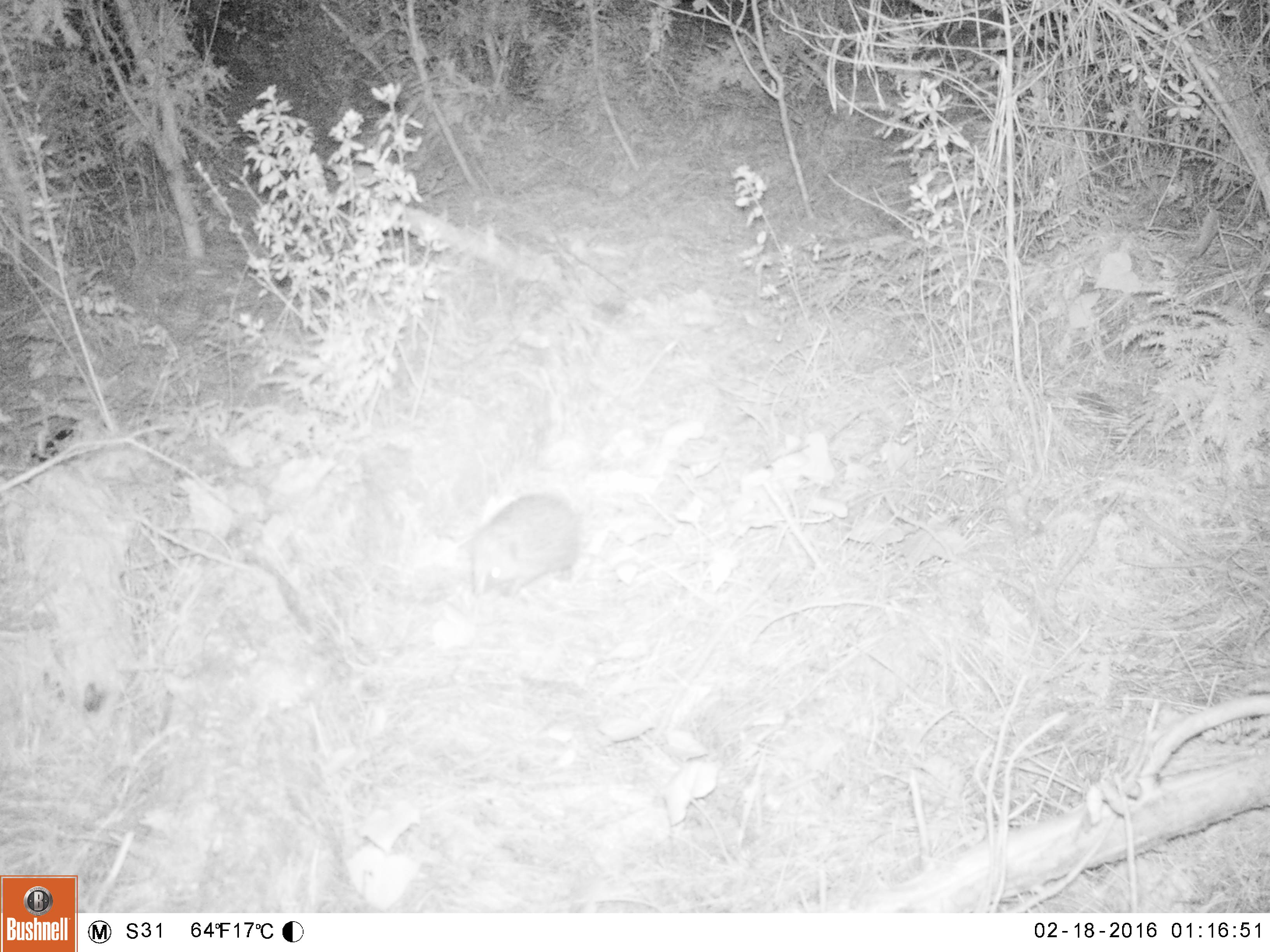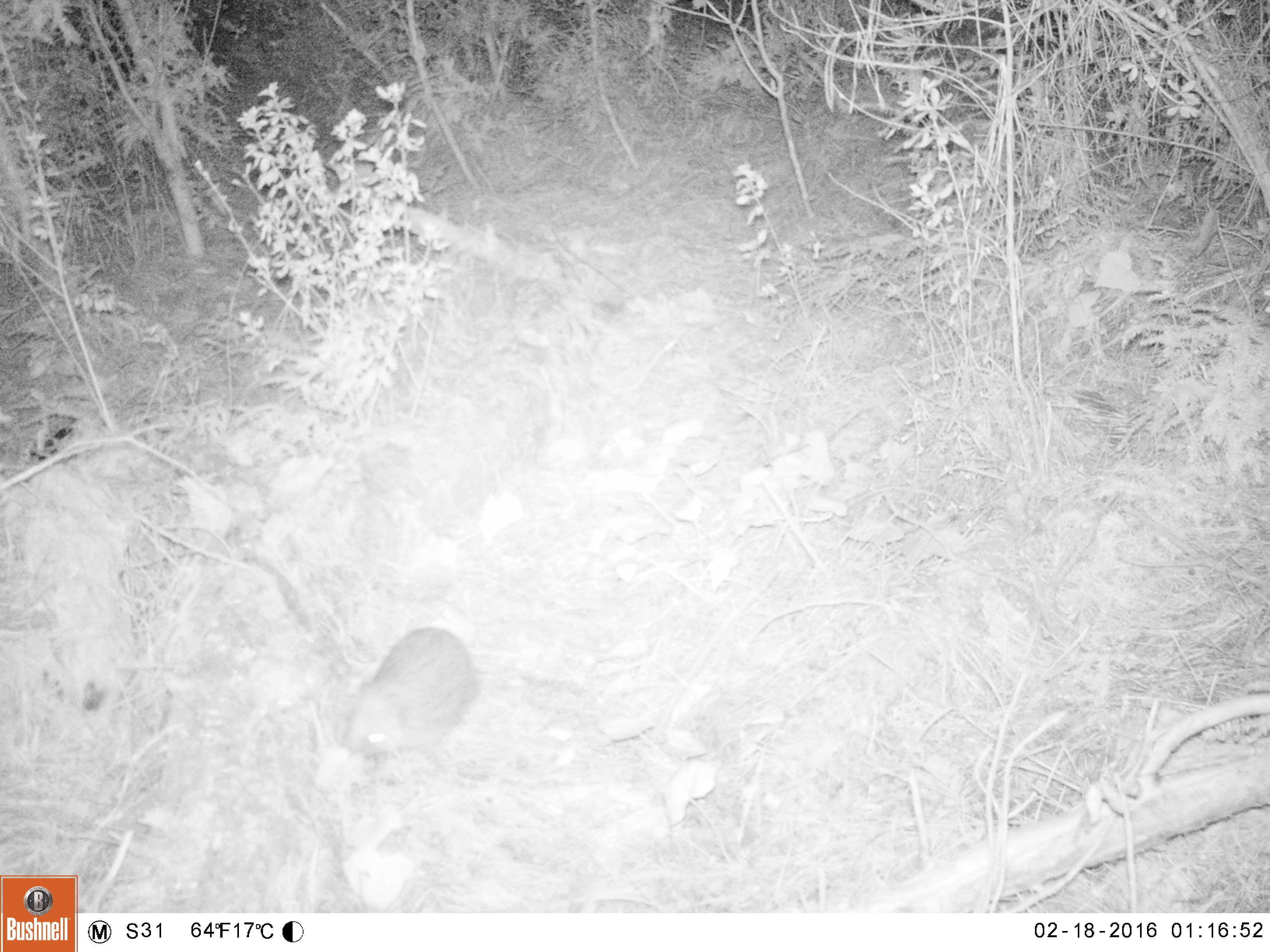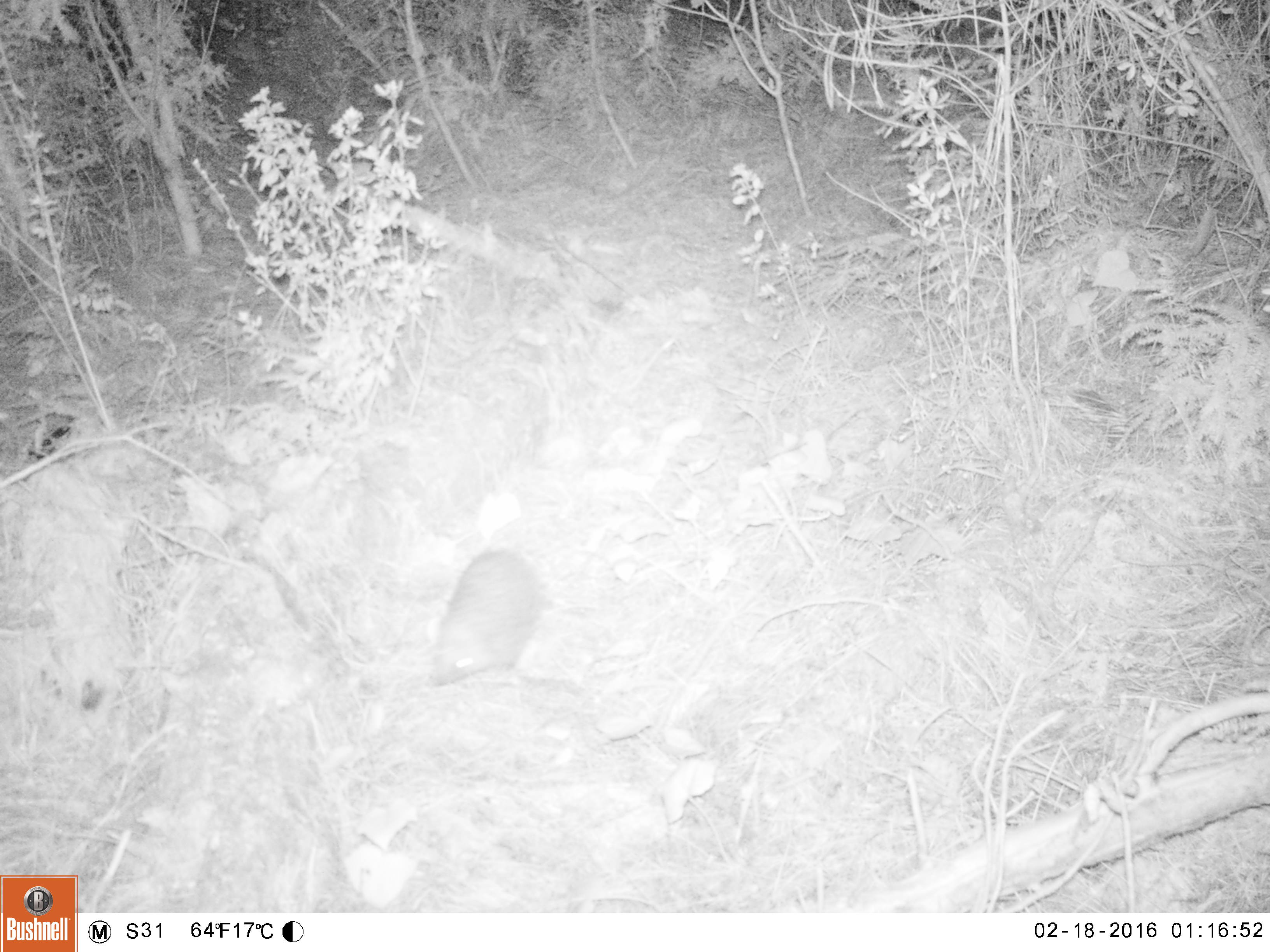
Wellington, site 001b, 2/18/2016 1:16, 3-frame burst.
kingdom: Animalia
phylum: Chordata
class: Mammalia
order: Eulipotyphla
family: Erinaceidae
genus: Erinaceus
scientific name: Erinaceus europaeus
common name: hedgehog